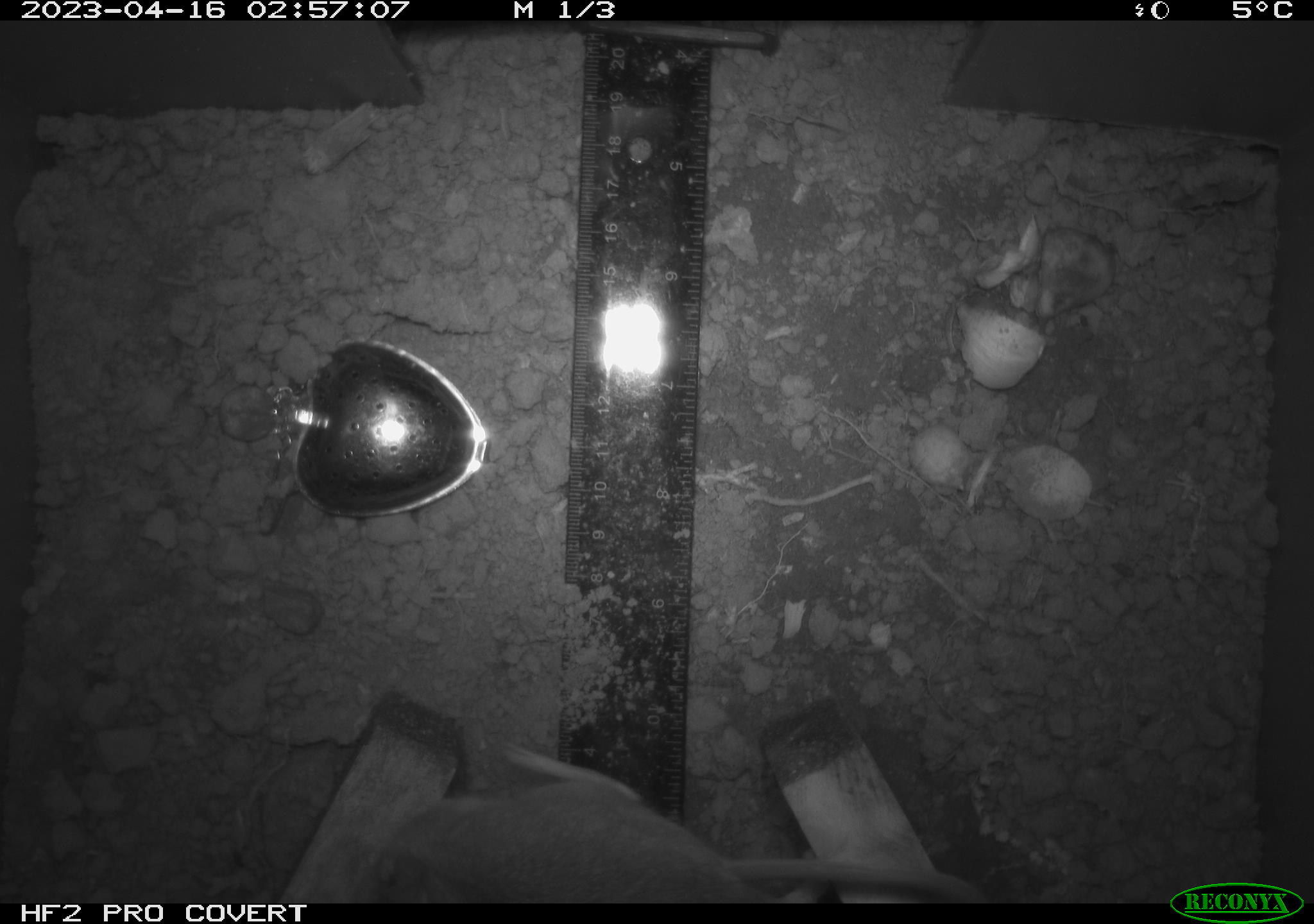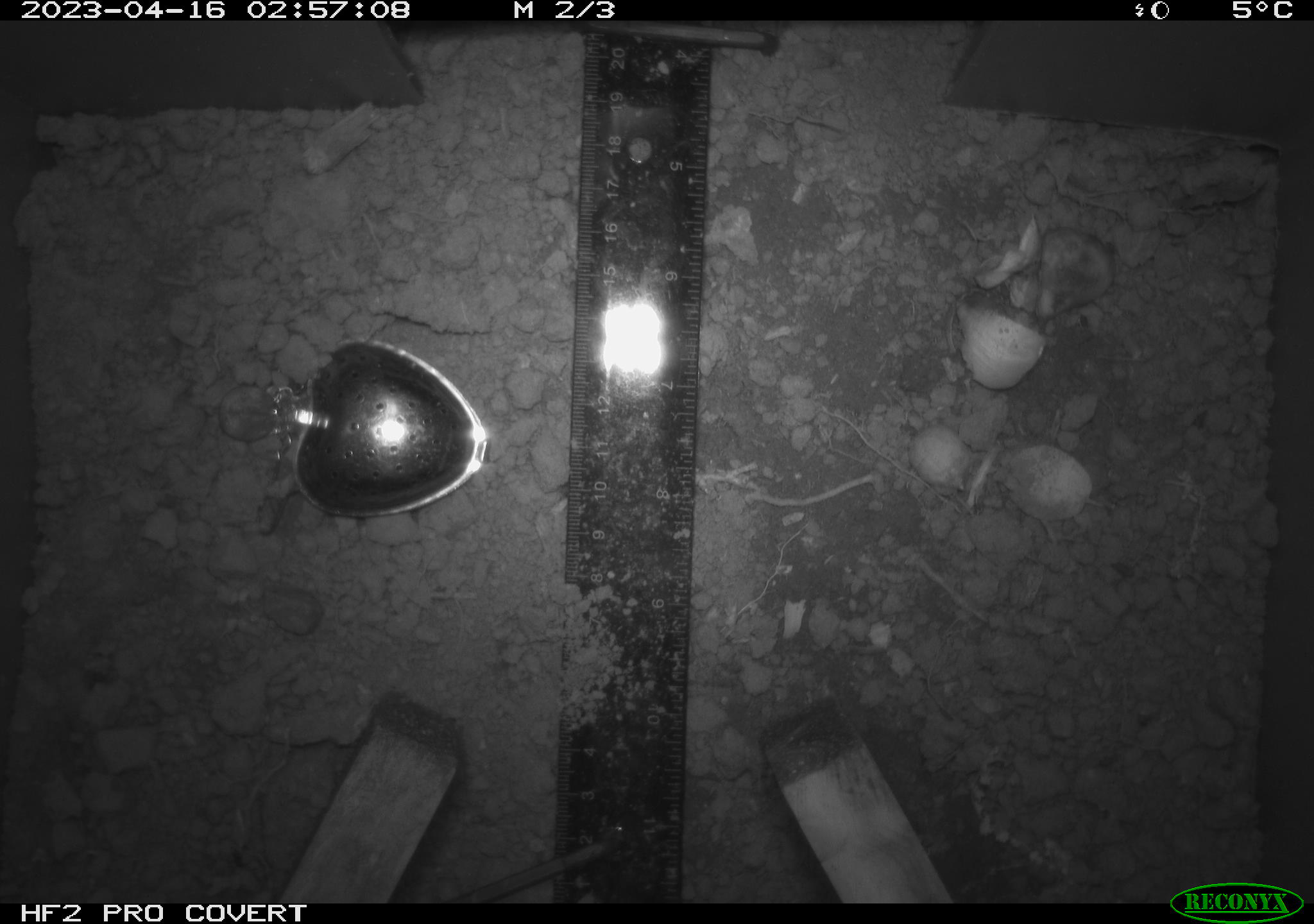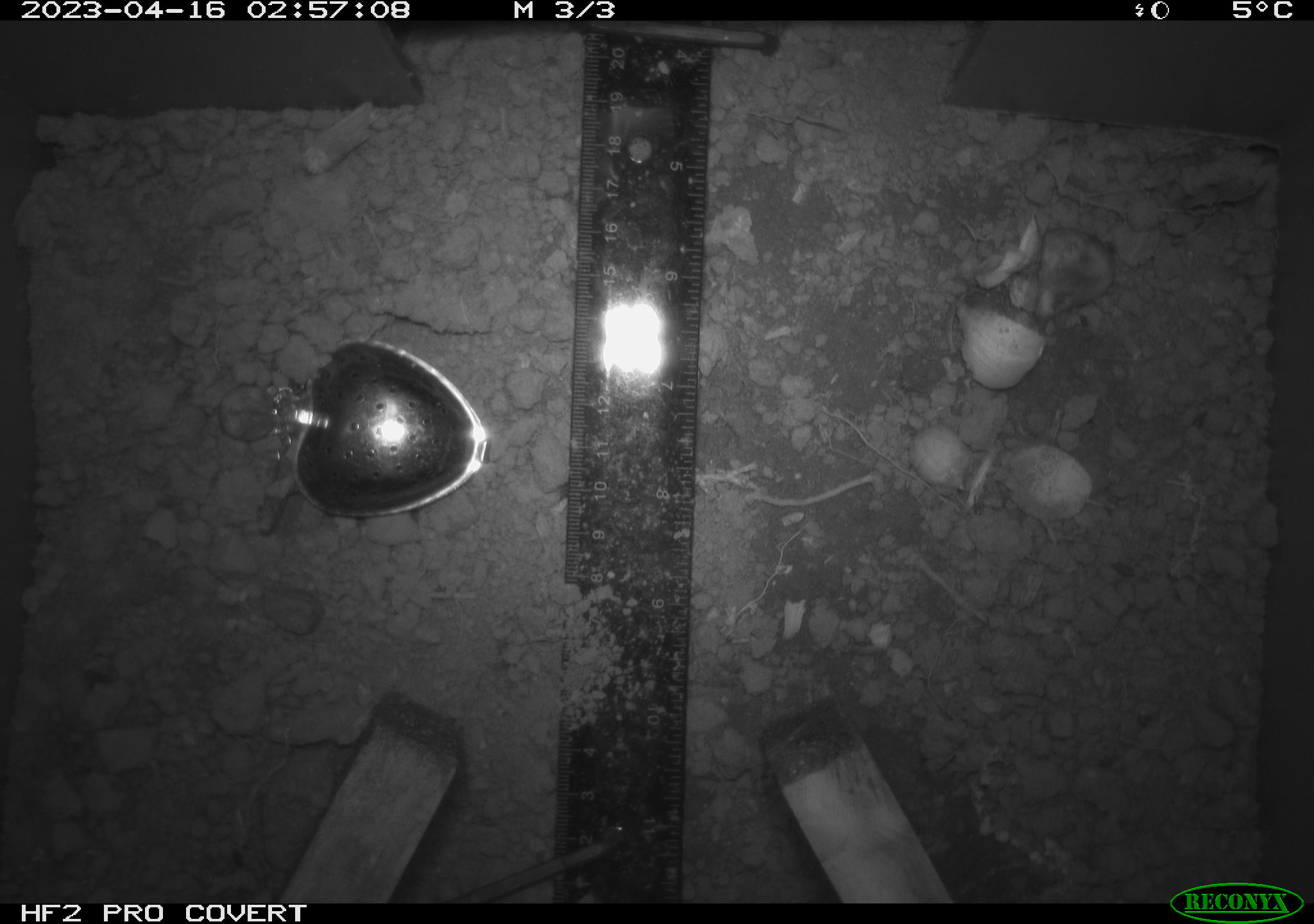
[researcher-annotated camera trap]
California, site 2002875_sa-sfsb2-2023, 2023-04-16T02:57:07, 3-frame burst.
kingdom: Animalia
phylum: Chordata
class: Mammalia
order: Rodentia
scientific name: Rodentia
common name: mouse species